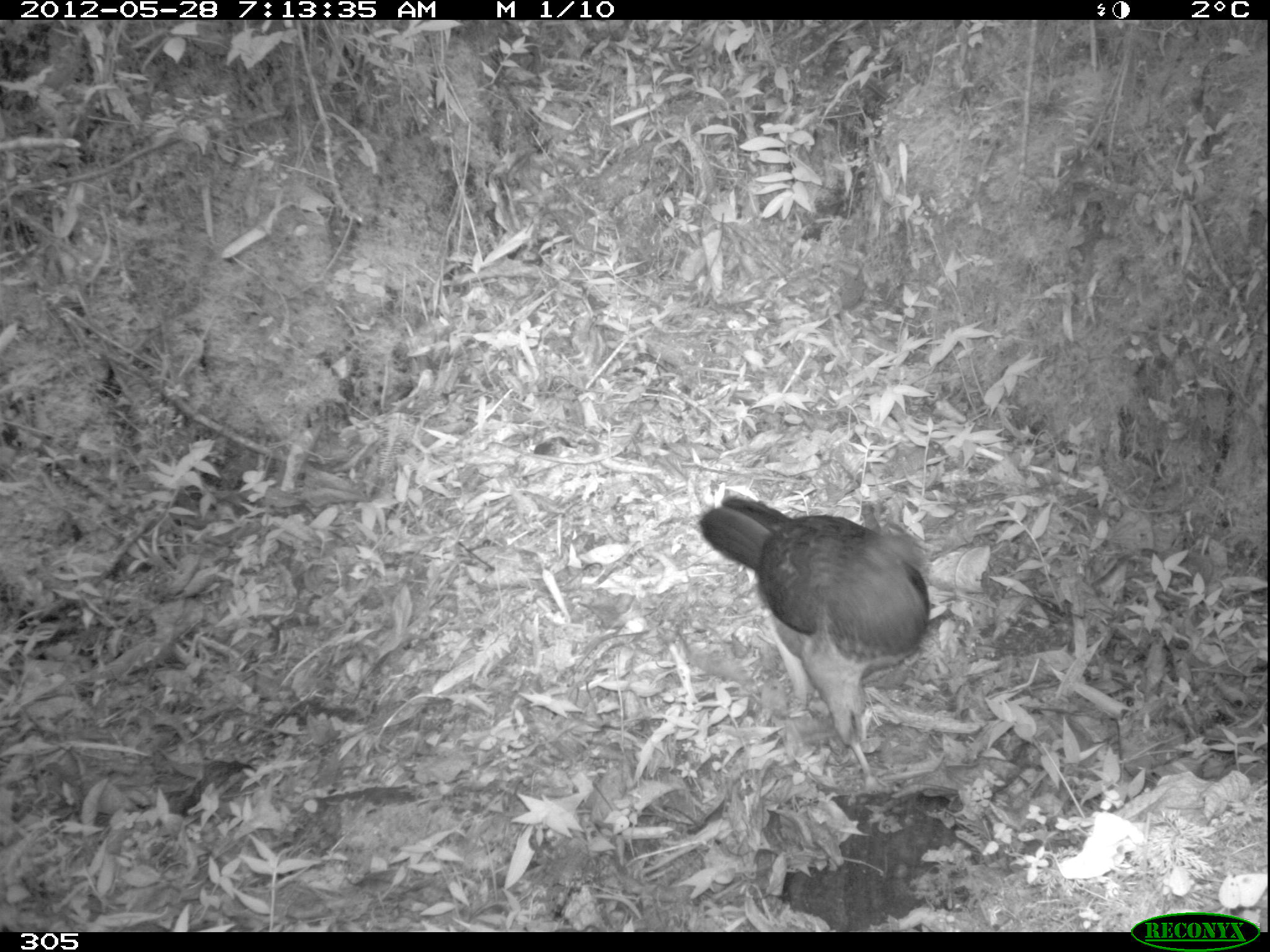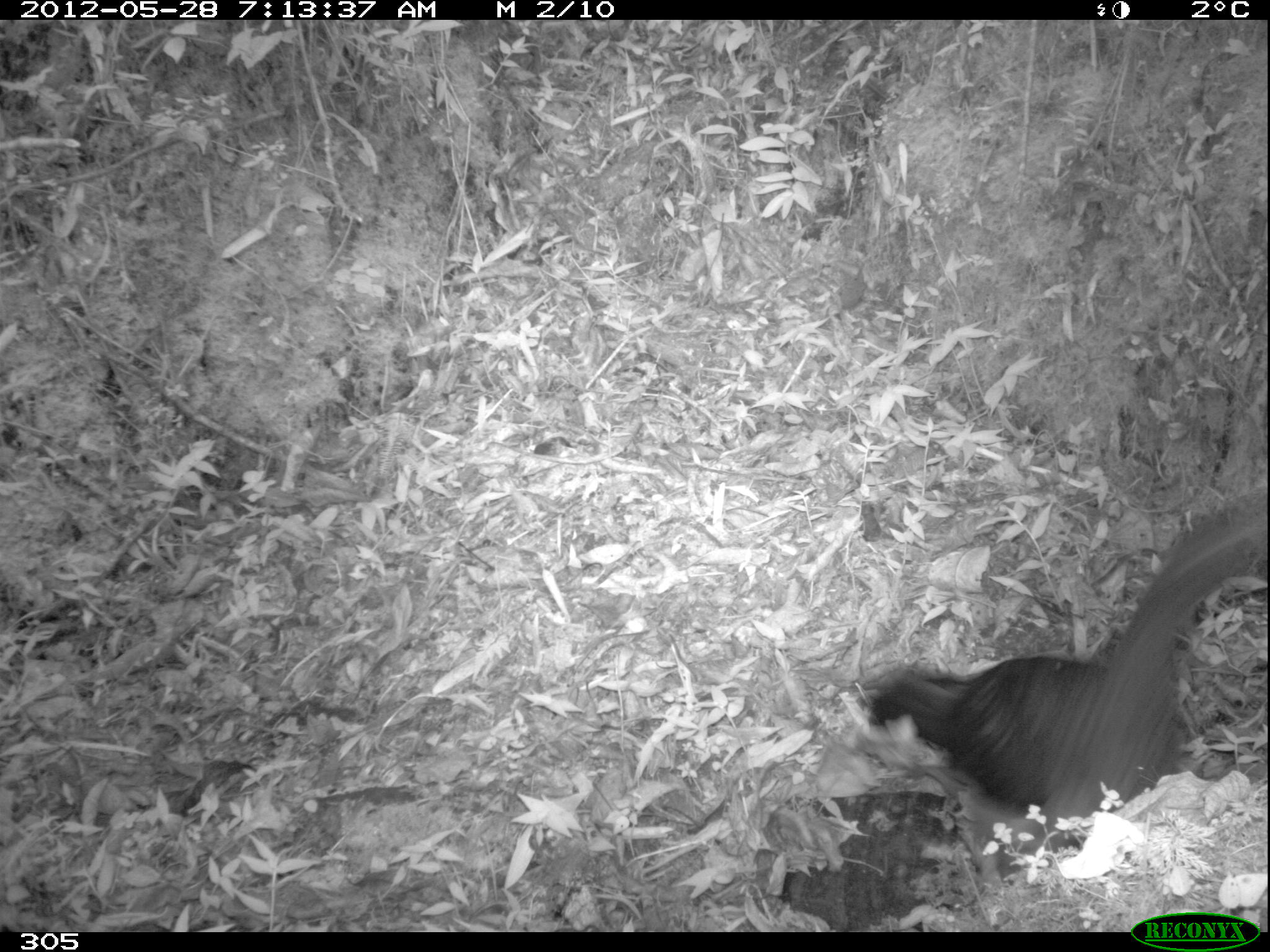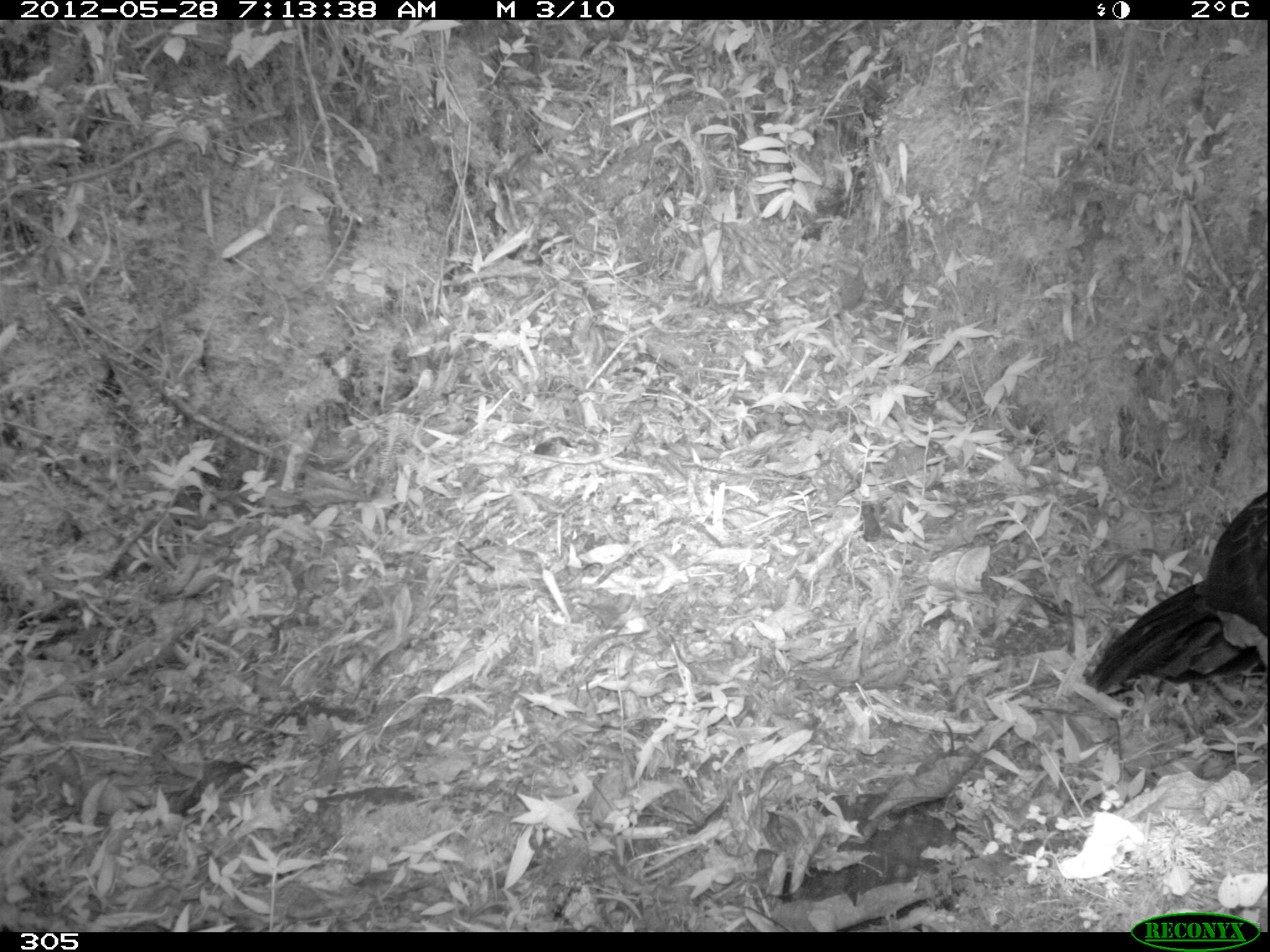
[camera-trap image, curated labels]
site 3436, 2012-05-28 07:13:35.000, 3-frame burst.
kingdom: Animalia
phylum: Chordata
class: Aves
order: Galliformes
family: Cracidae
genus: Ortalis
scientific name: Ortalis vetula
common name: plain chachalaca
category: chachalacha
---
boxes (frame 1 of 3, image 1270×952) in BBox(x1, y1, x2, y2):
chachalacha: BBox(699, 496, 928, 791)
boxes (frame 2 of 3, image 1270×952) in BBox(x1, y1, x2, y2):
chachalacha: BBox(862, 498, 1260, 842)